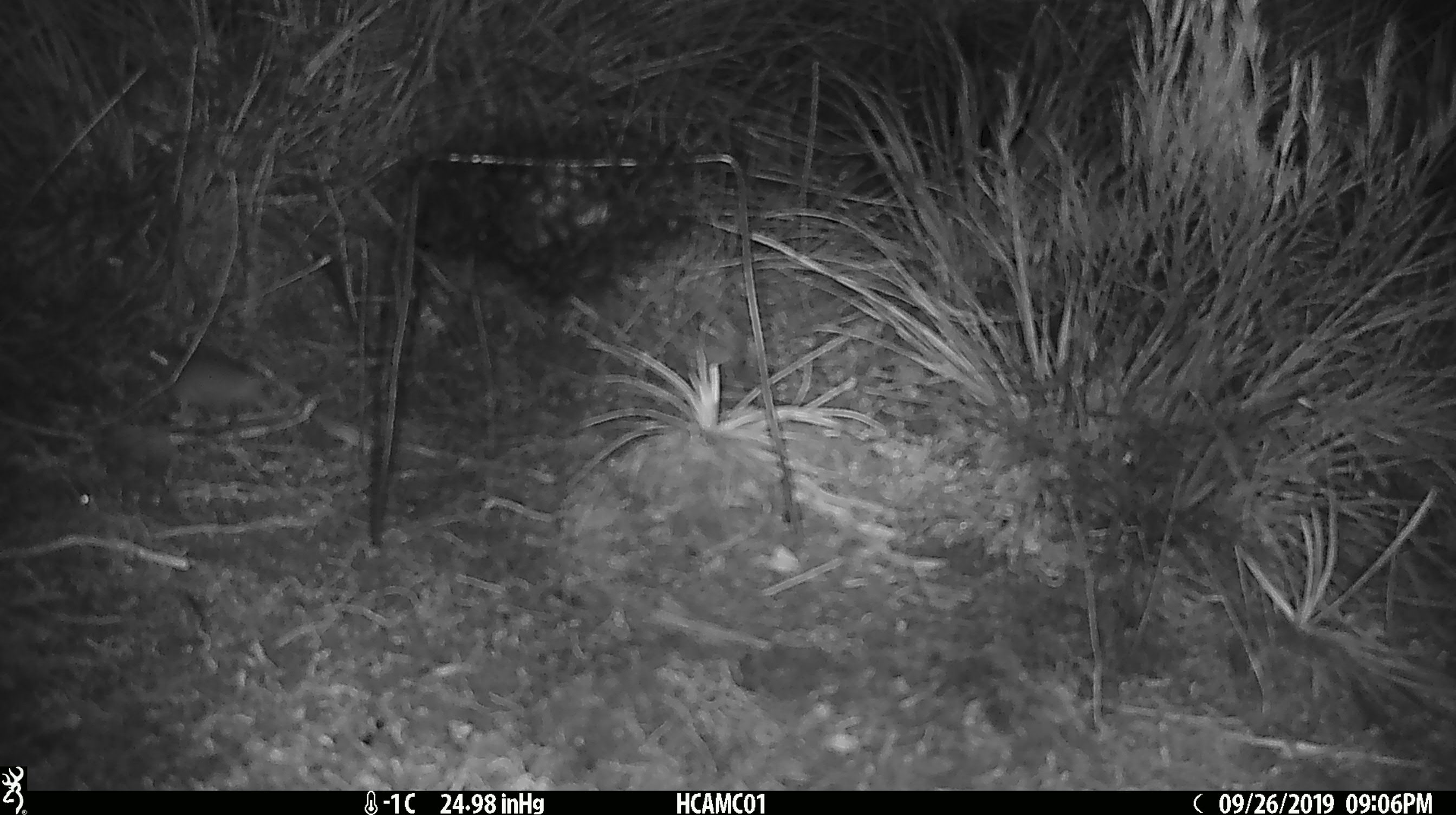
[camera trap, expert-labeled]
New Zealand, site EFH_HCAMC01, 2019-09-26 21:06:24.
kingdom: Animalia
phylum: Chordata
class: Mammalia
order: Rodentia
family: Muridae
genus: Mus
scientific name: Mus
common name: mouse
Mouse (Mus).